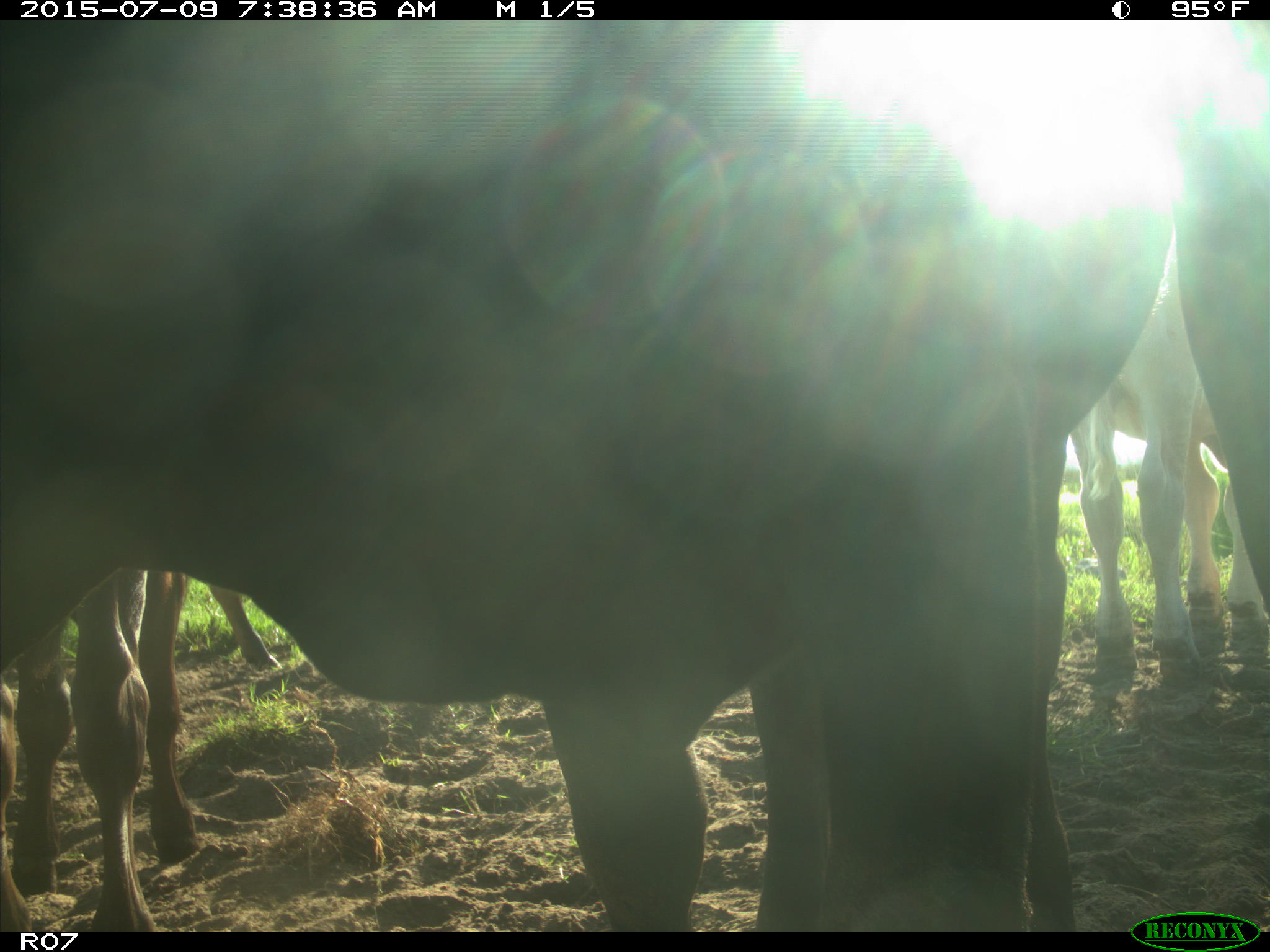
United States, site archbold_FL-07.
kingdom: Animalia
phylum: Chordata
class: Mammalia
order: Artiodactyla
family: Bovidae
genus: Bos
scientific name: Bos taurus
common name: domestic cow